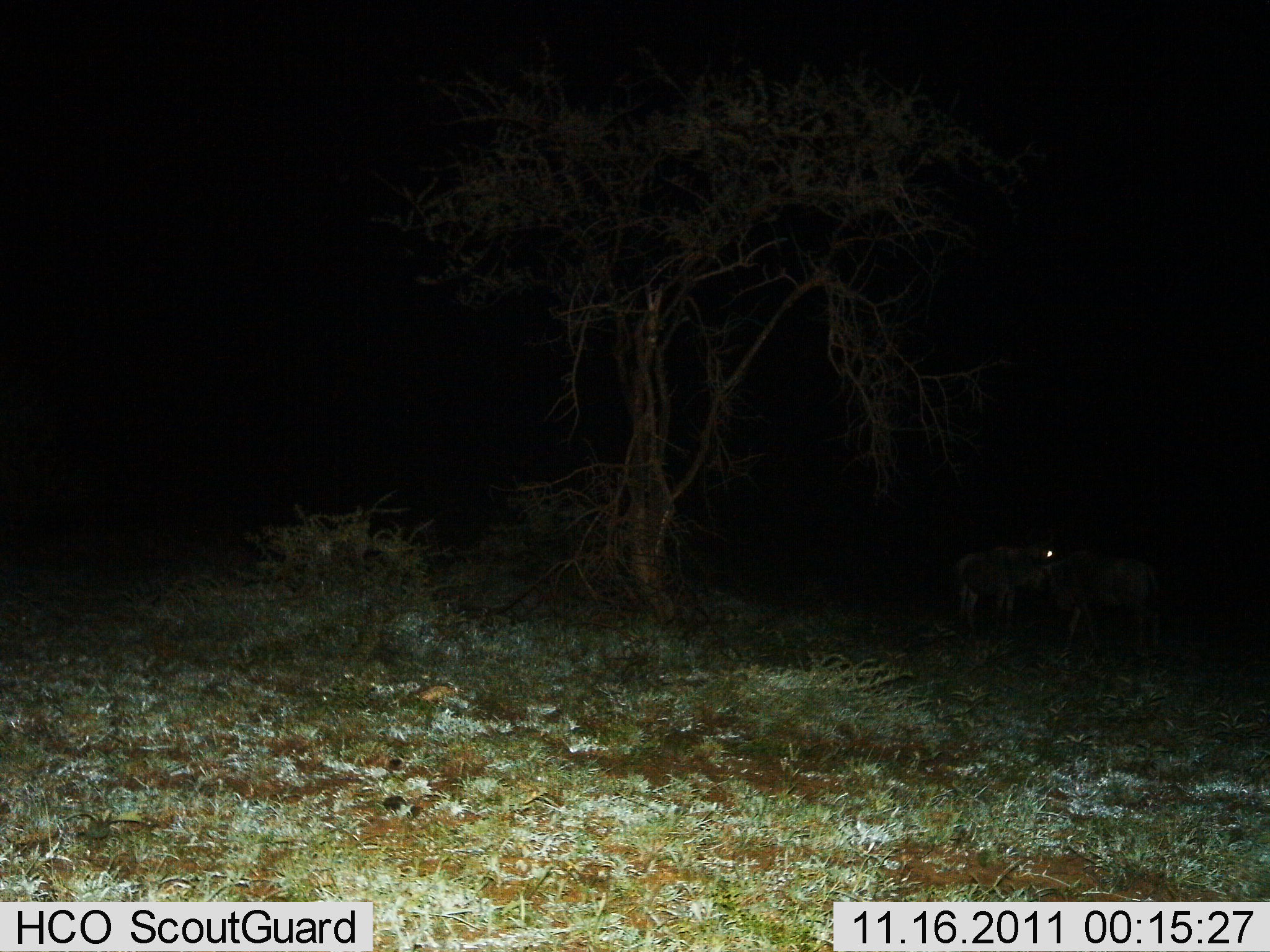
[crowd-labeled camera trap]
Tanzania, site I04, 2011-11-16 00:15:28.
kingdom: Animalia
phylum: Chordata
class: Mammalia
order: Artiodactyla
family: Bovidae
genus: Connochaetes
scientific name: Connochaetes taurinus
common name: blue wildebeest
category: wildebeest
Wildebeest (blue wildebeest) (Connochaetes taurinus), count 2. Behavior (volunteer vote fractions): standing 90%, resting 0%, moving 10%, interacting 0%. Young present (vote fraction): 0%. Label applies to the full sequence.